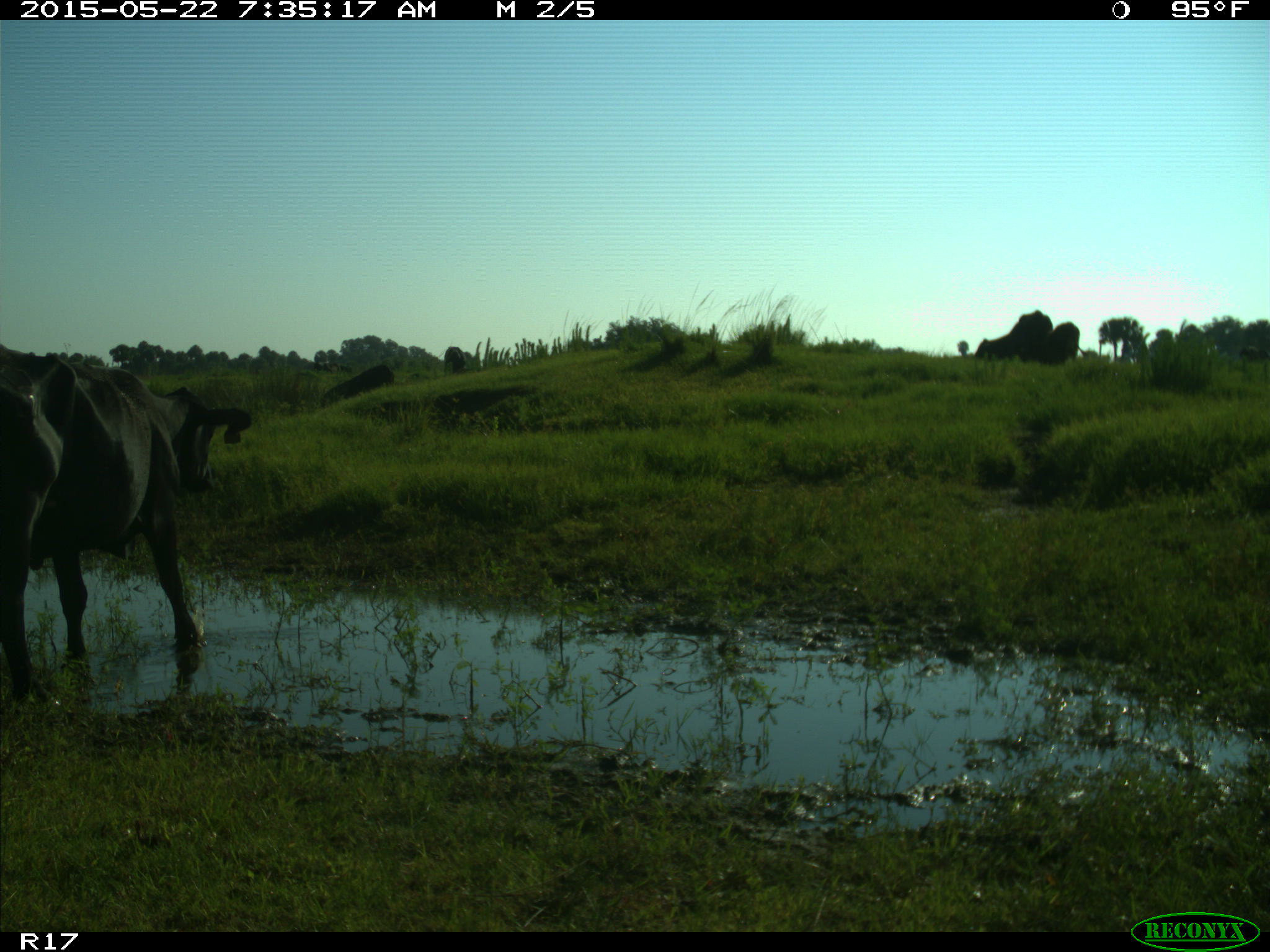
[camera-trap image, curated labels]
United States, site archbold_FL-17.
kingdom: Animalia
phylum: Chordata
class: Mammalia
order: Artiodactyla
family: Bovidae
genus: Bos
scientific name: Bos taurus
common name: domestic cow